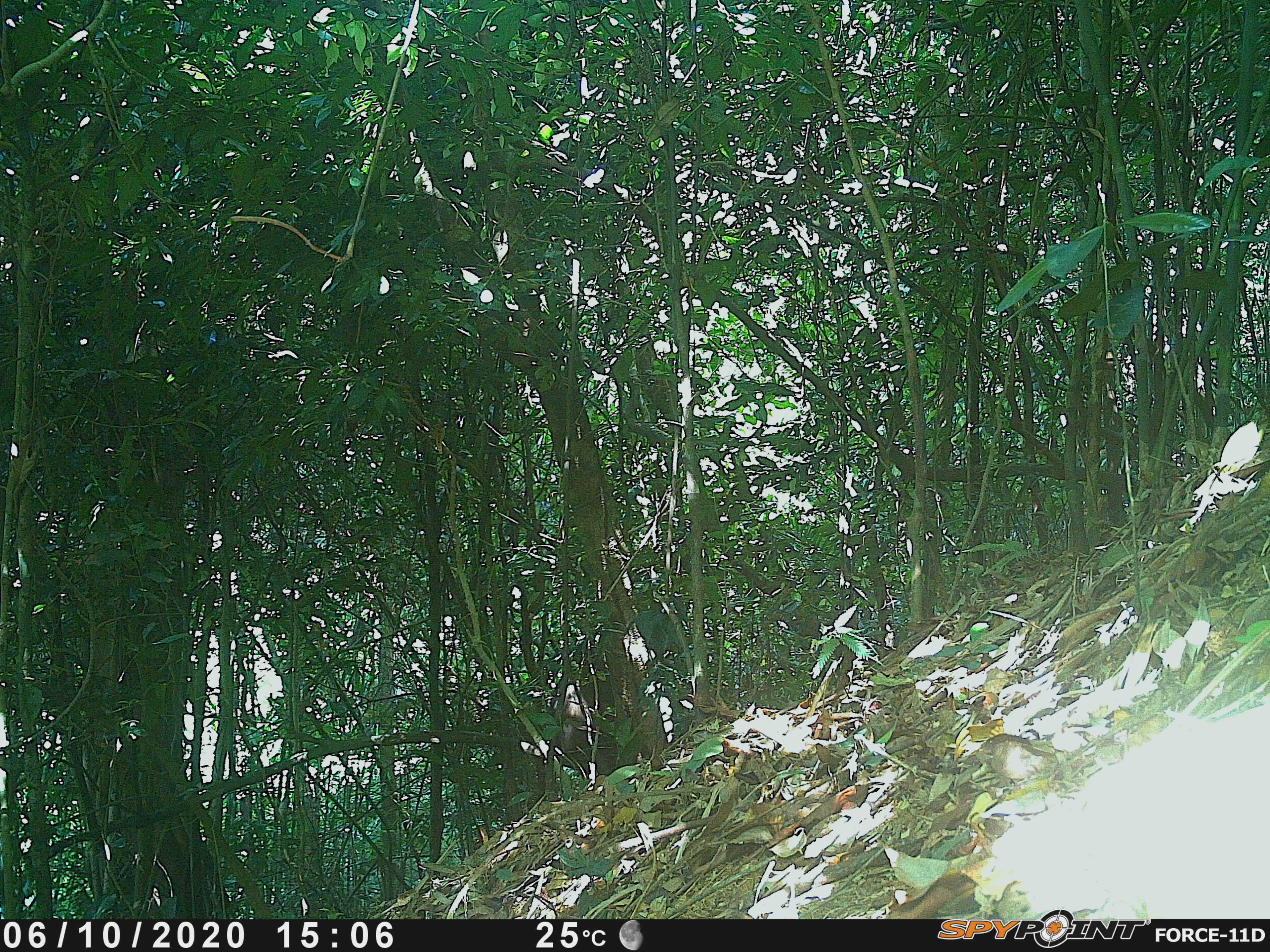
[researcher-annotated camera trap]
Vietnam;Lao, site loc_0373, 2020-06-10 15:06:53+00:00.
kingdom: Animalia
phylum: Chordata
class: Mammalia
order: Primates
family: Cercopithecidae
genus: Macaca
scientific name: Macaca arctoides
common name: stump-tailed macaque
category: stump tailed macaque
Stump tailed macaque (stump-tailed macaque) (Macaca arctoides). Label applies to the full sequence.